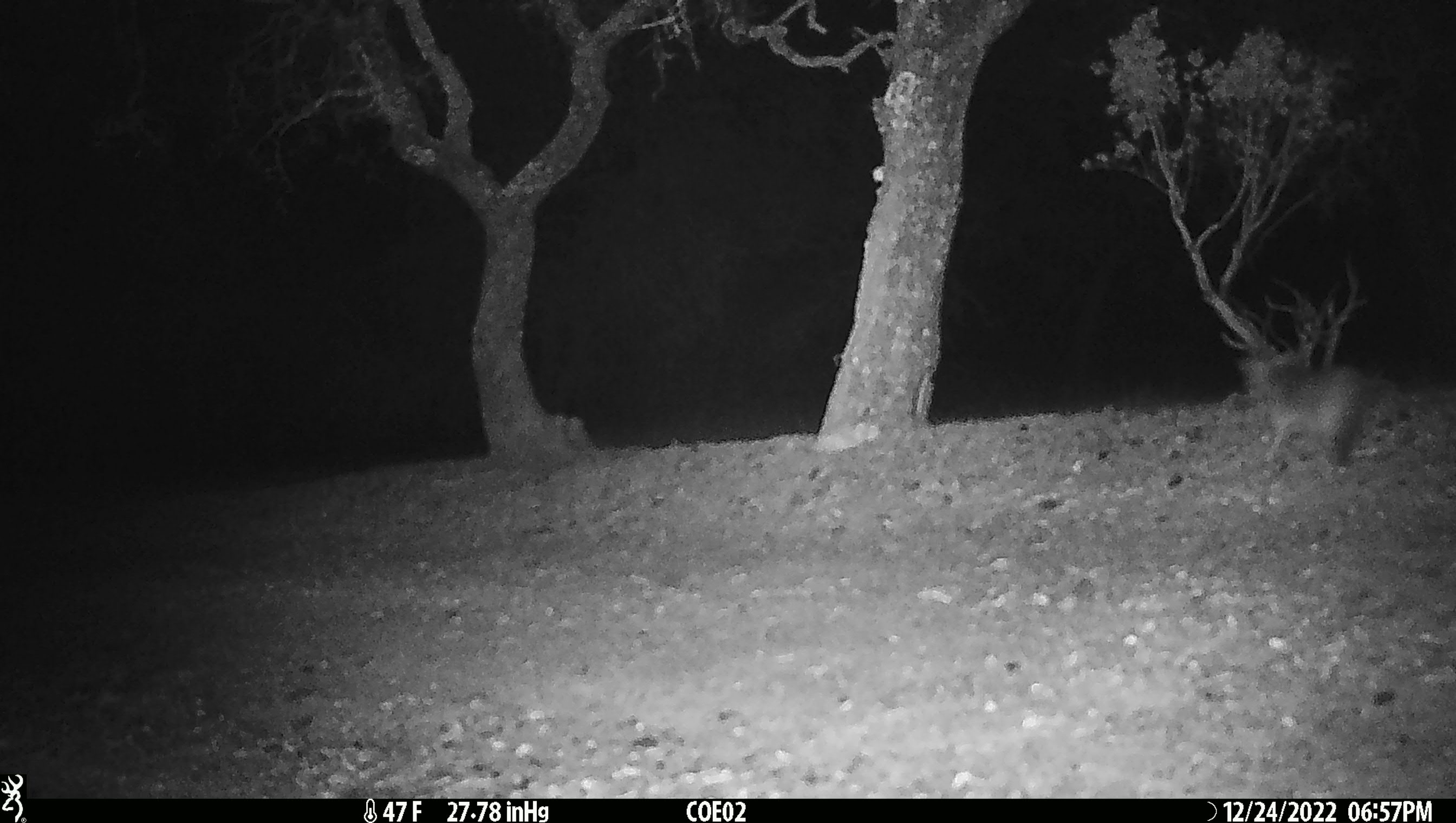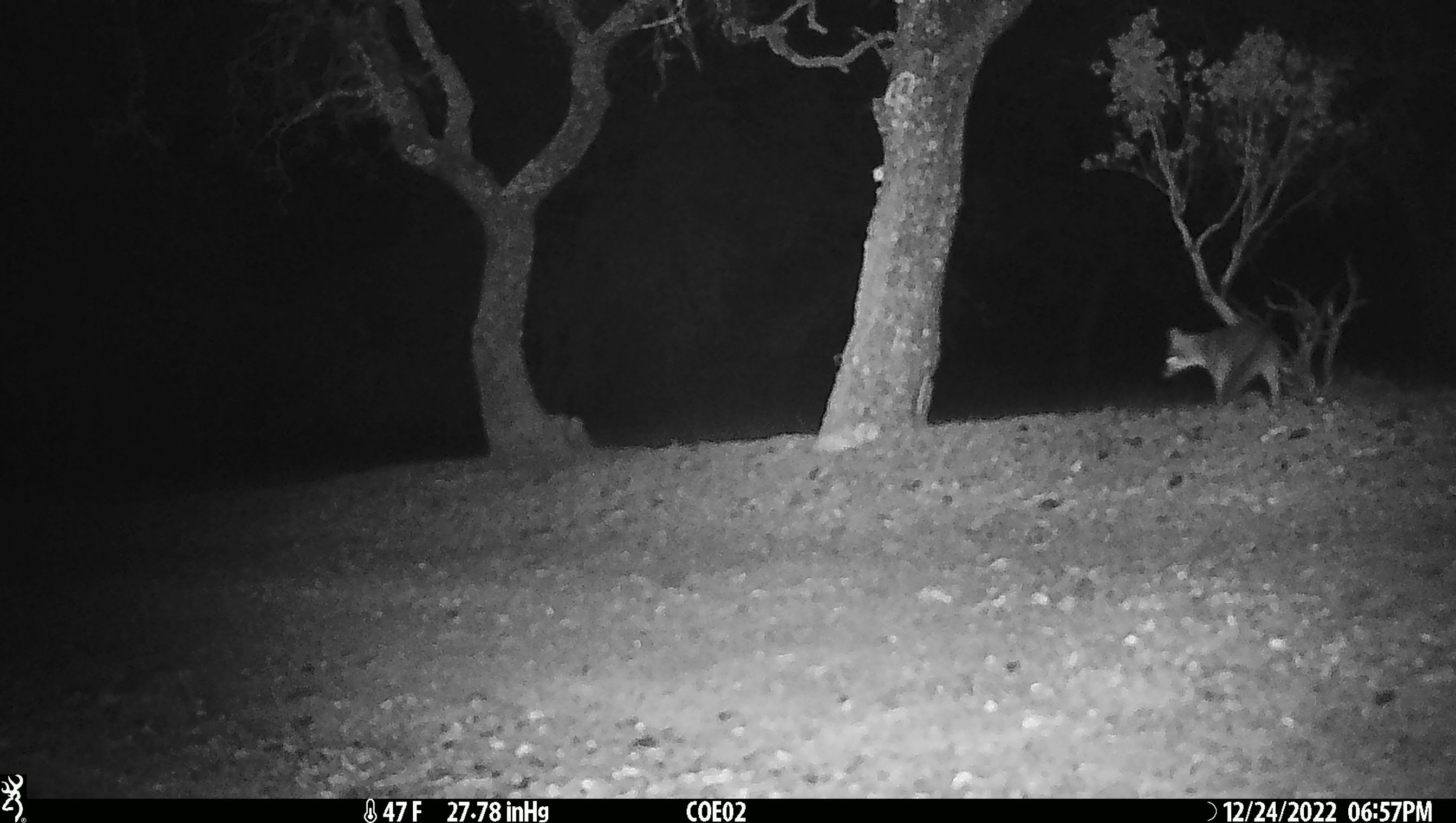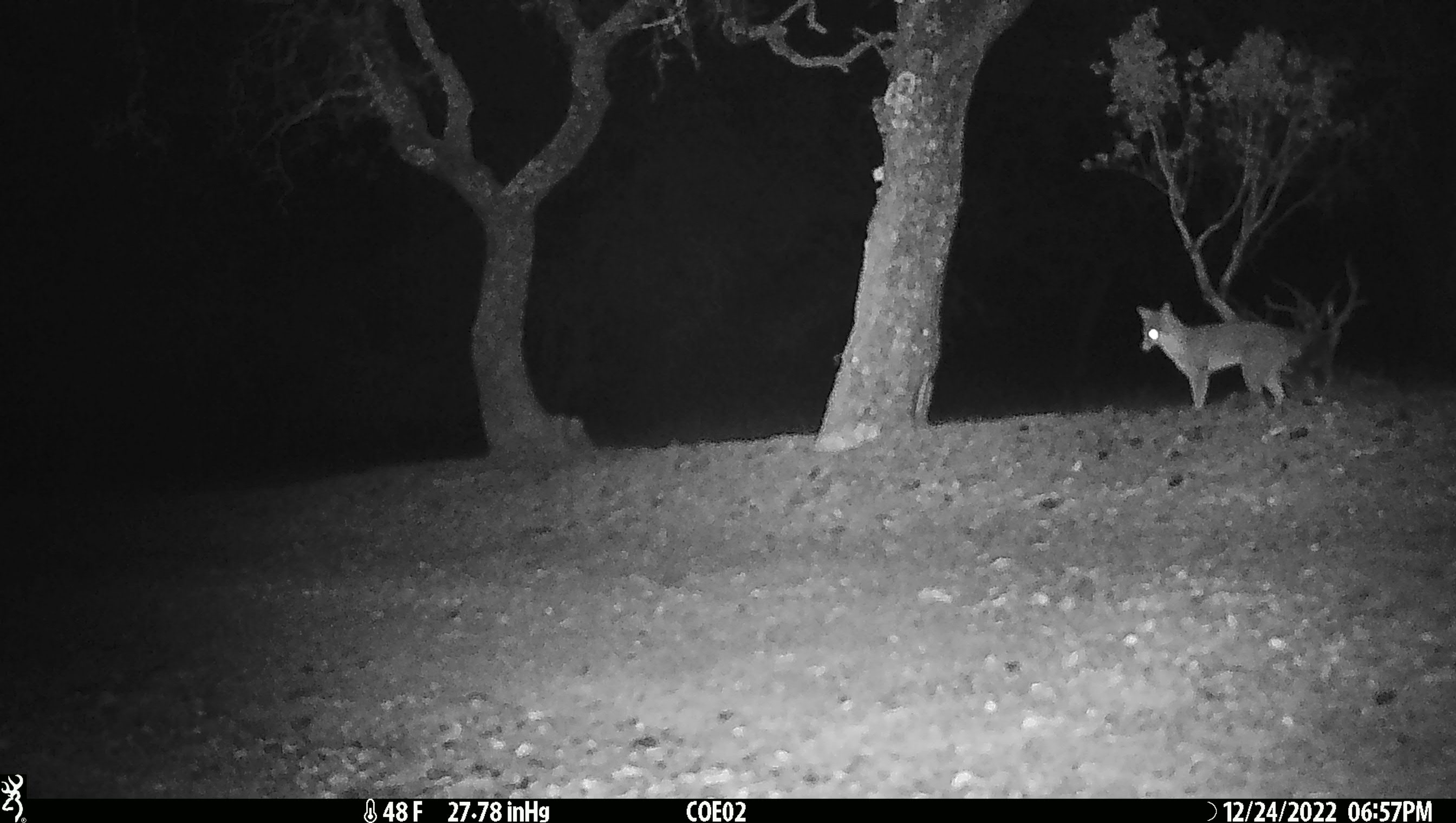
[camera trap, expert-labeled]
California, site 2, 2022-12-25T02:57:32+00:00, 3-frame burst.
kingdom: Animalia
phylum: Chordata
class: Mammalia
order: Carnivora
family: Canidae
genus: Urocyon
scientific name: Urocyon cinereoargenteus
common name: gray fox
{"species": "gray fox (Urocyon cinereoargenteus)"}